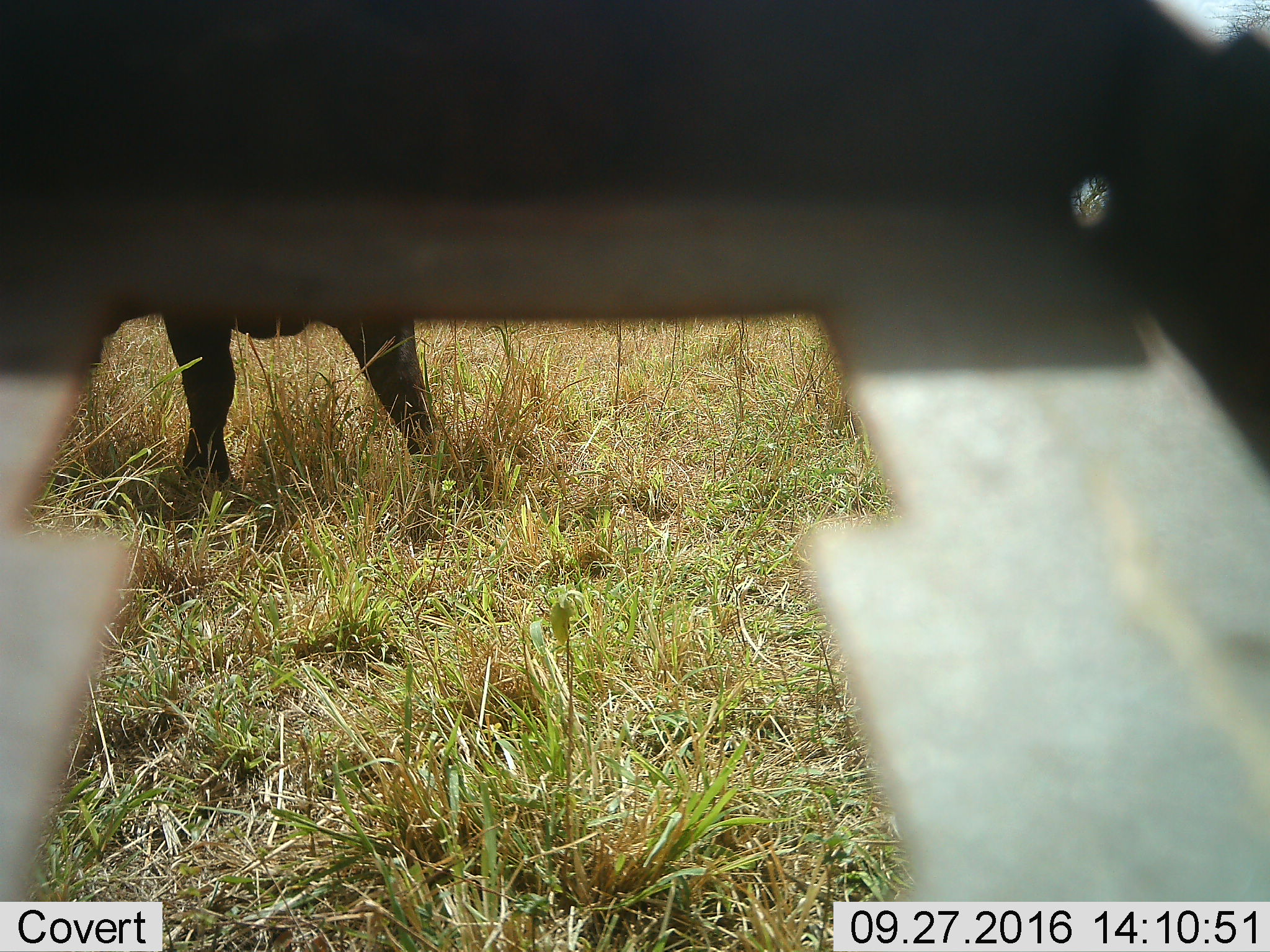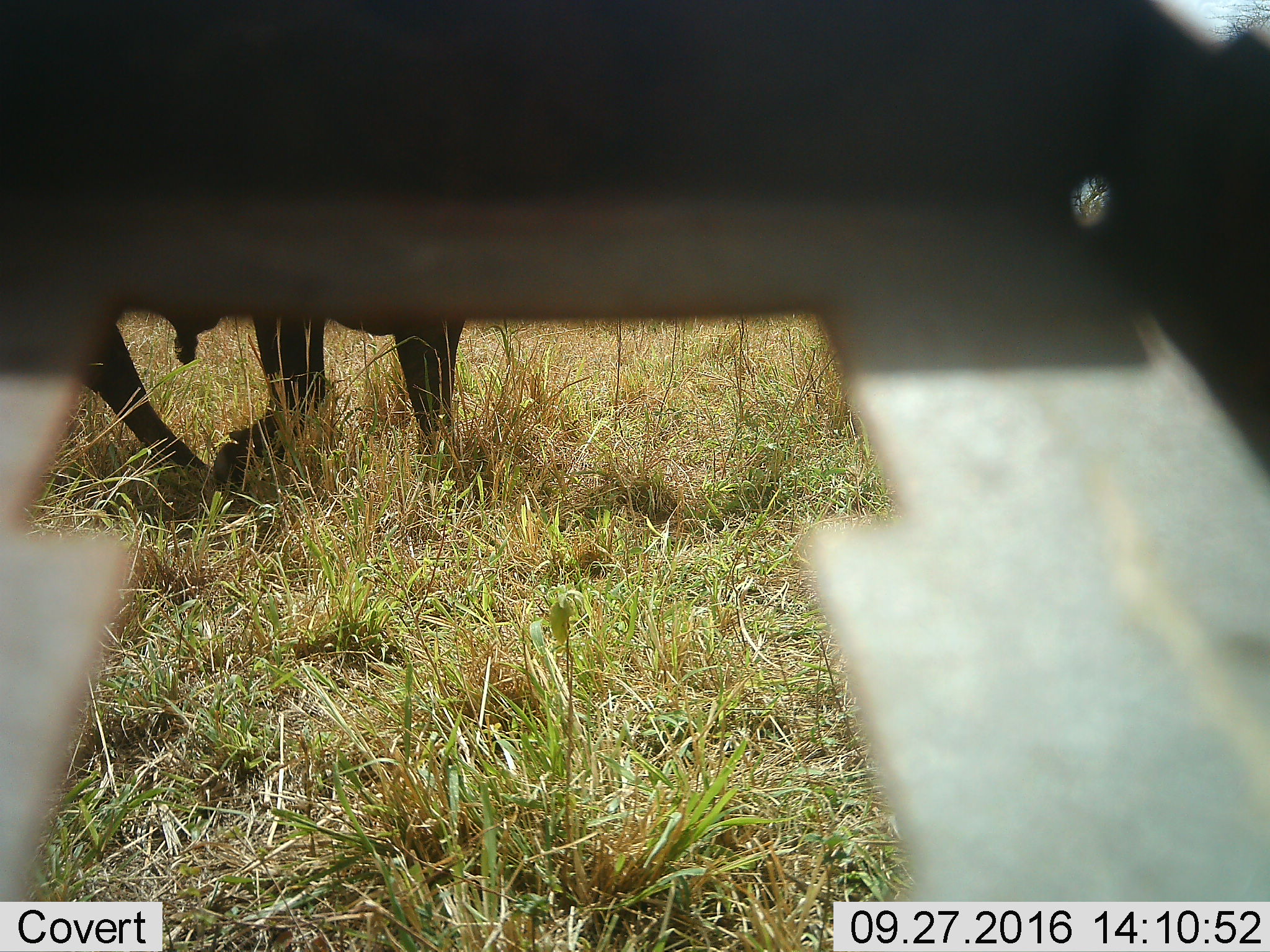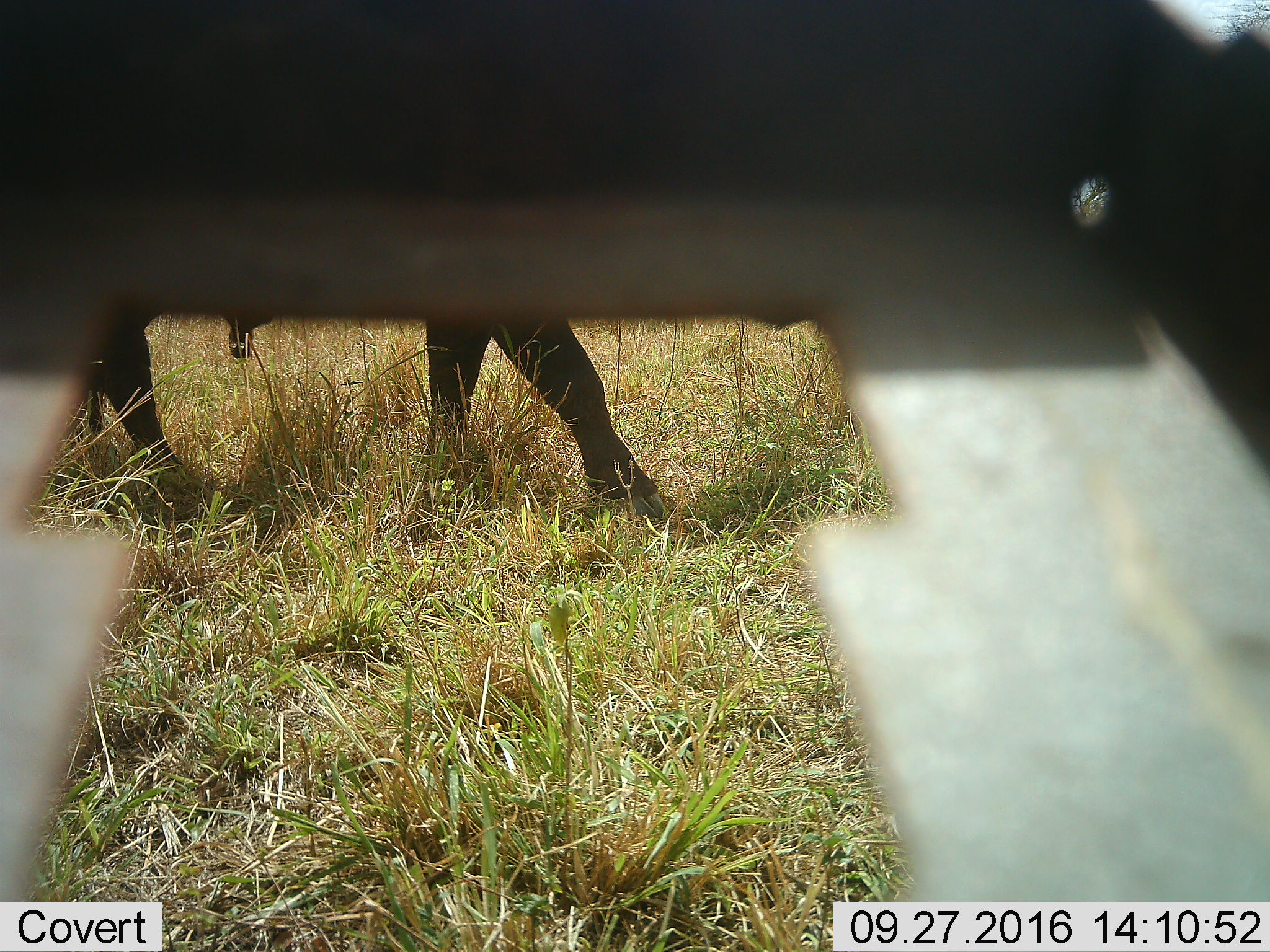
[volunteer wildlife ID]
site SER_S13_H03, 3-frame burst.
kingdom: Animalia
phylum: Chordata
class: Mammalia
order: Artiodactyla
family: Bovidae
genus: Syncerus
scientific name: Syncerus caffer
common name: african buffalo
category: buffalo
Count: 1.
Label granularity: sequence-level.